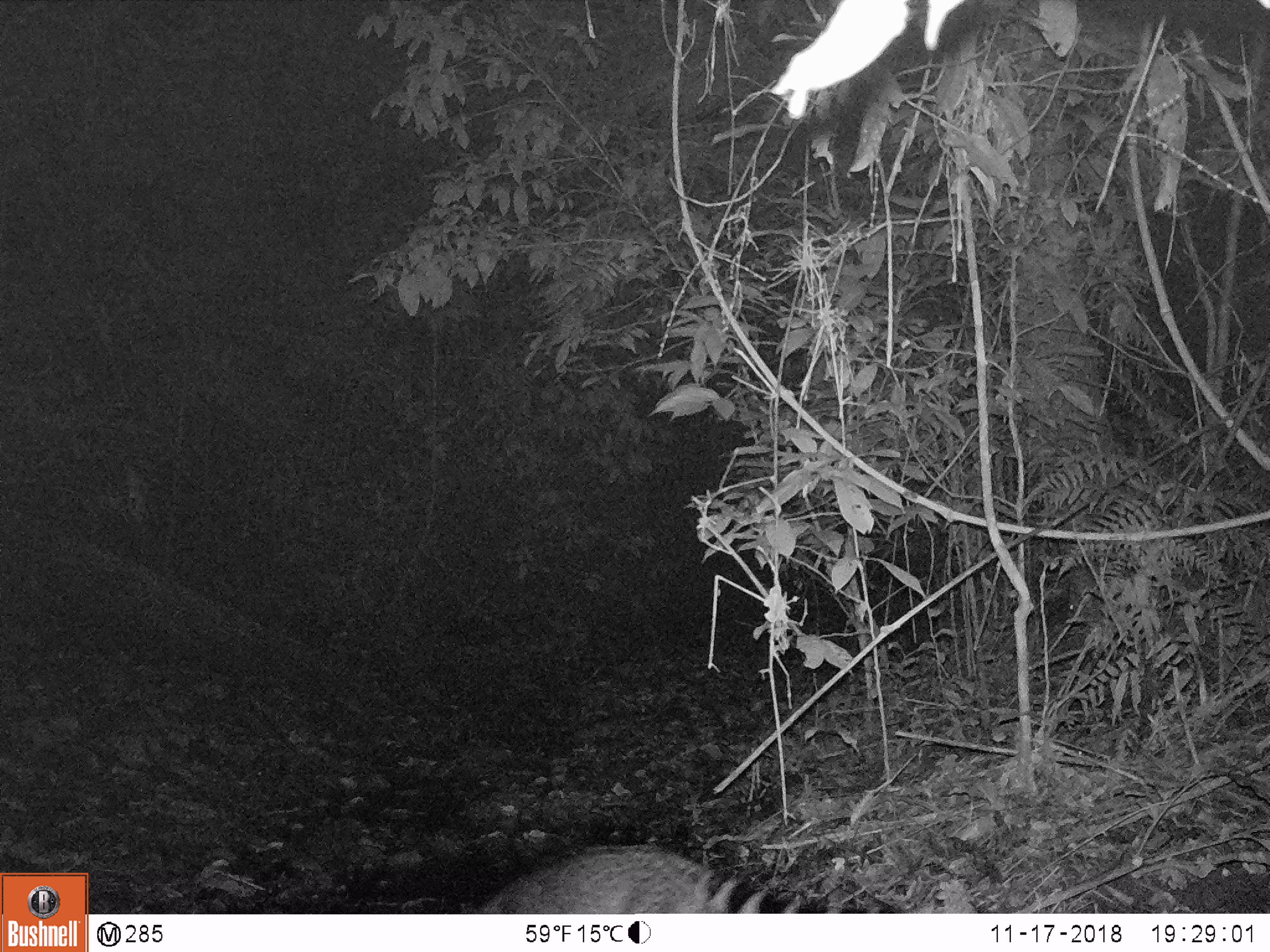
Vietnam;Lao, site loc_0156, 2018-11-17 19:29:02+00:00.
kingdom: Animalia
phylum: Chordata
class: Mammalia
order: Carnivora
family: Viverridae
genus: Viverra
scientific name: Viverra zibetha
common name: large indian civet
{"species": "large indian civet (Viverra zibetha)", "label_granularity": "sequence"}